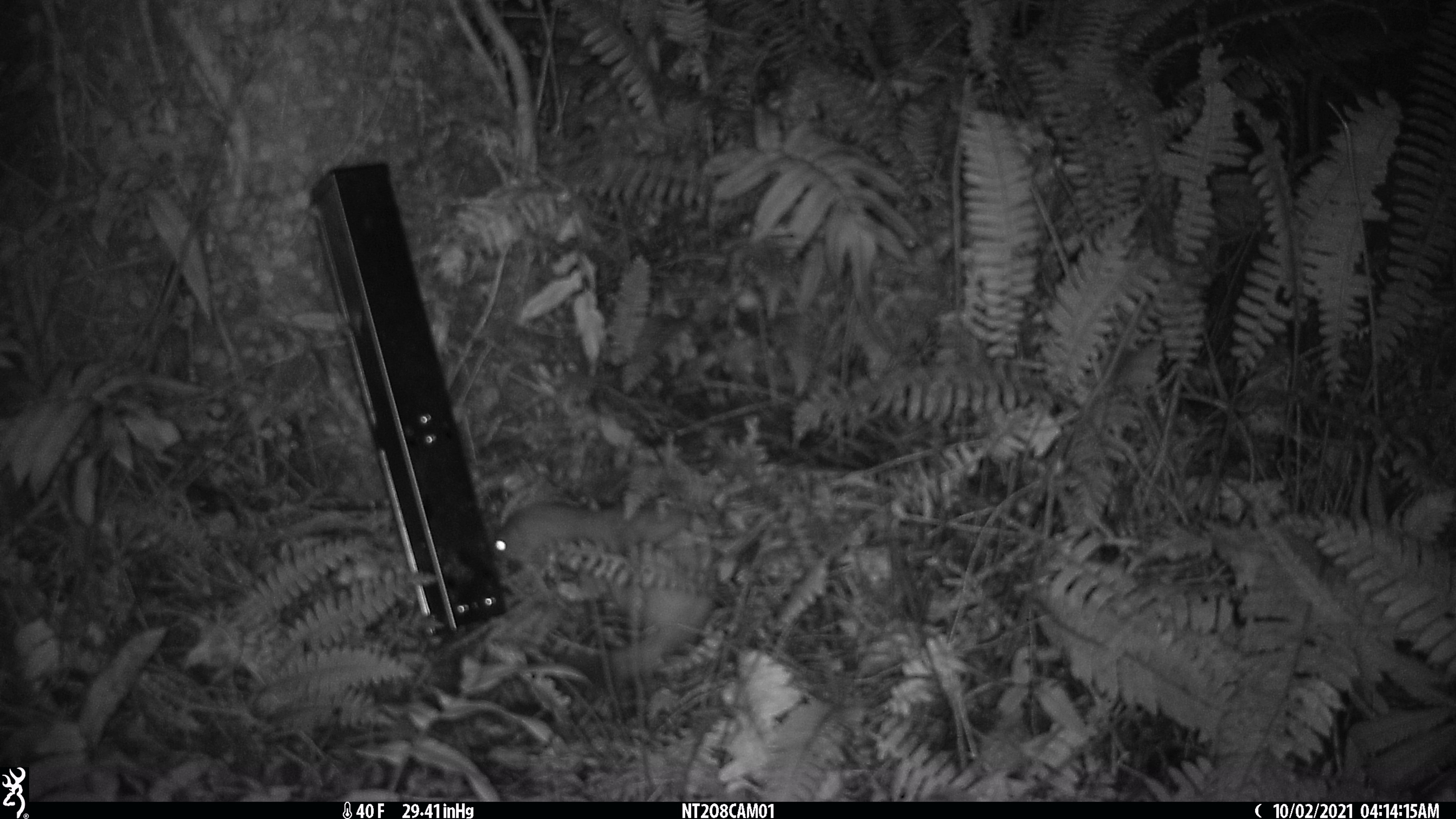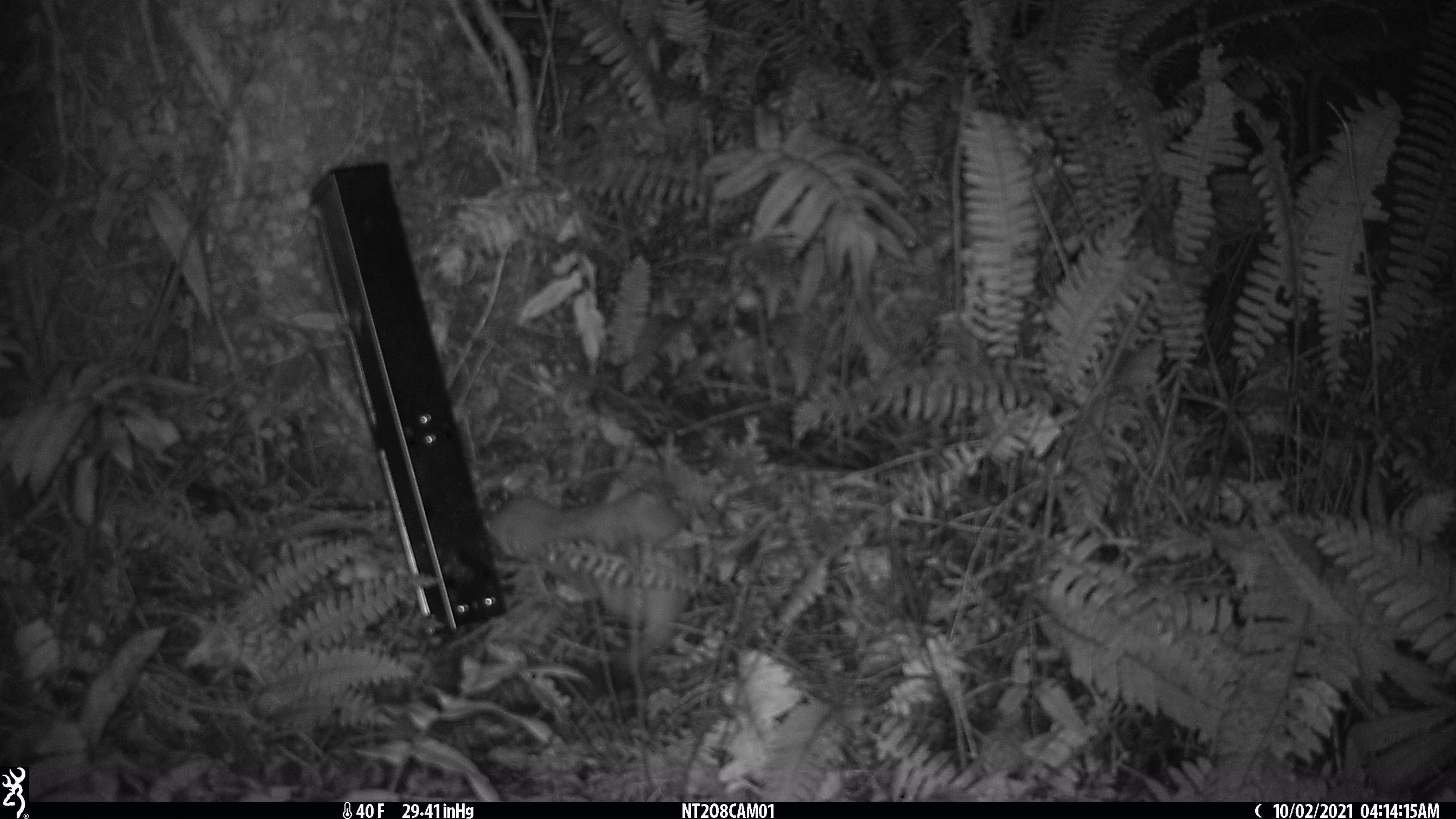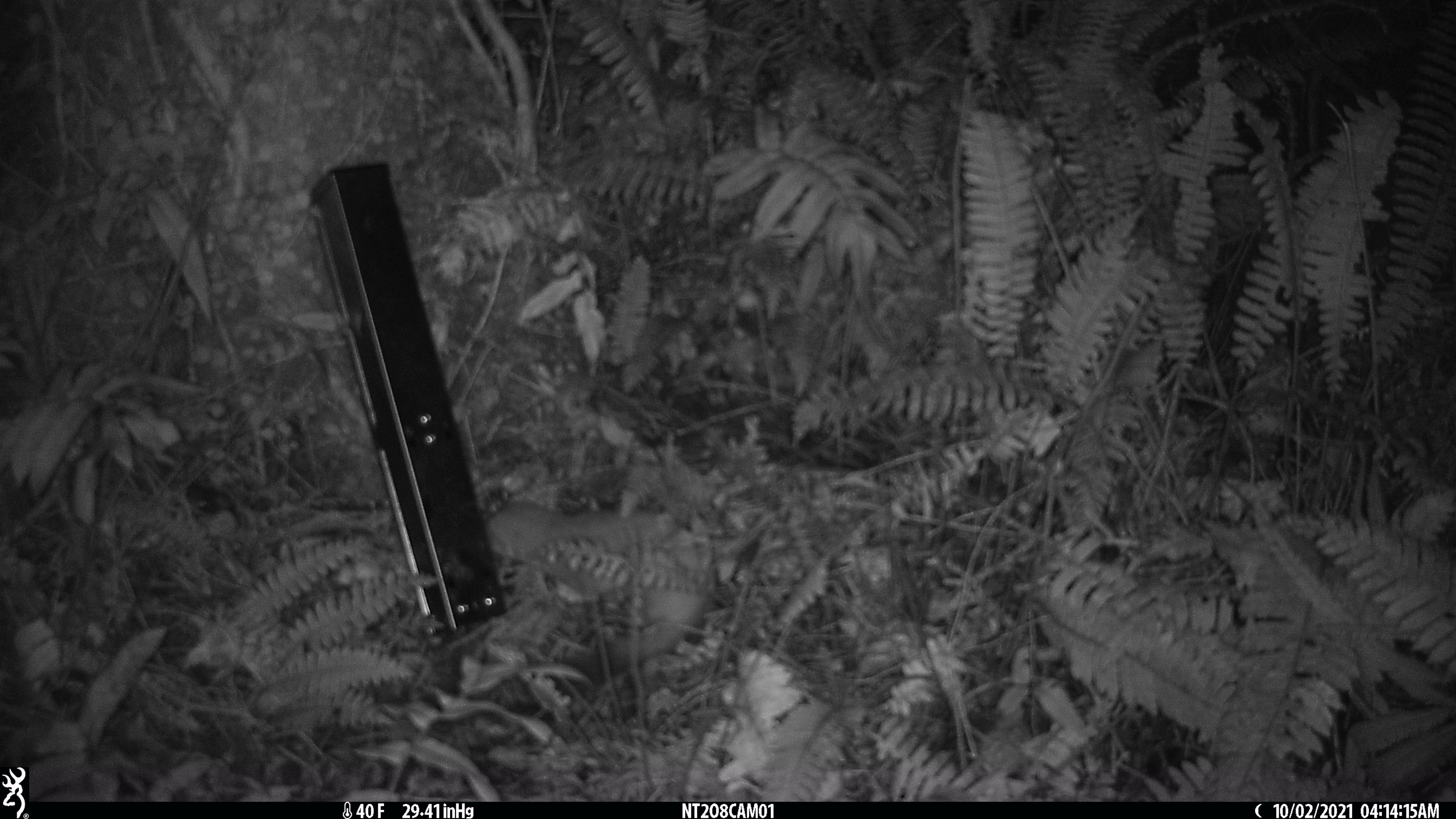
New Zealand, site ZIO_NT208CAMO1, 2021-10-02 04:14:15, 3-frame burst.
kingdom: Animalia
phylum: Chordata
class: Mammalia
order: Carnivora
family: Mustelidae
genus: Mustela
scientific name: Mustela erminea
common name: stoat